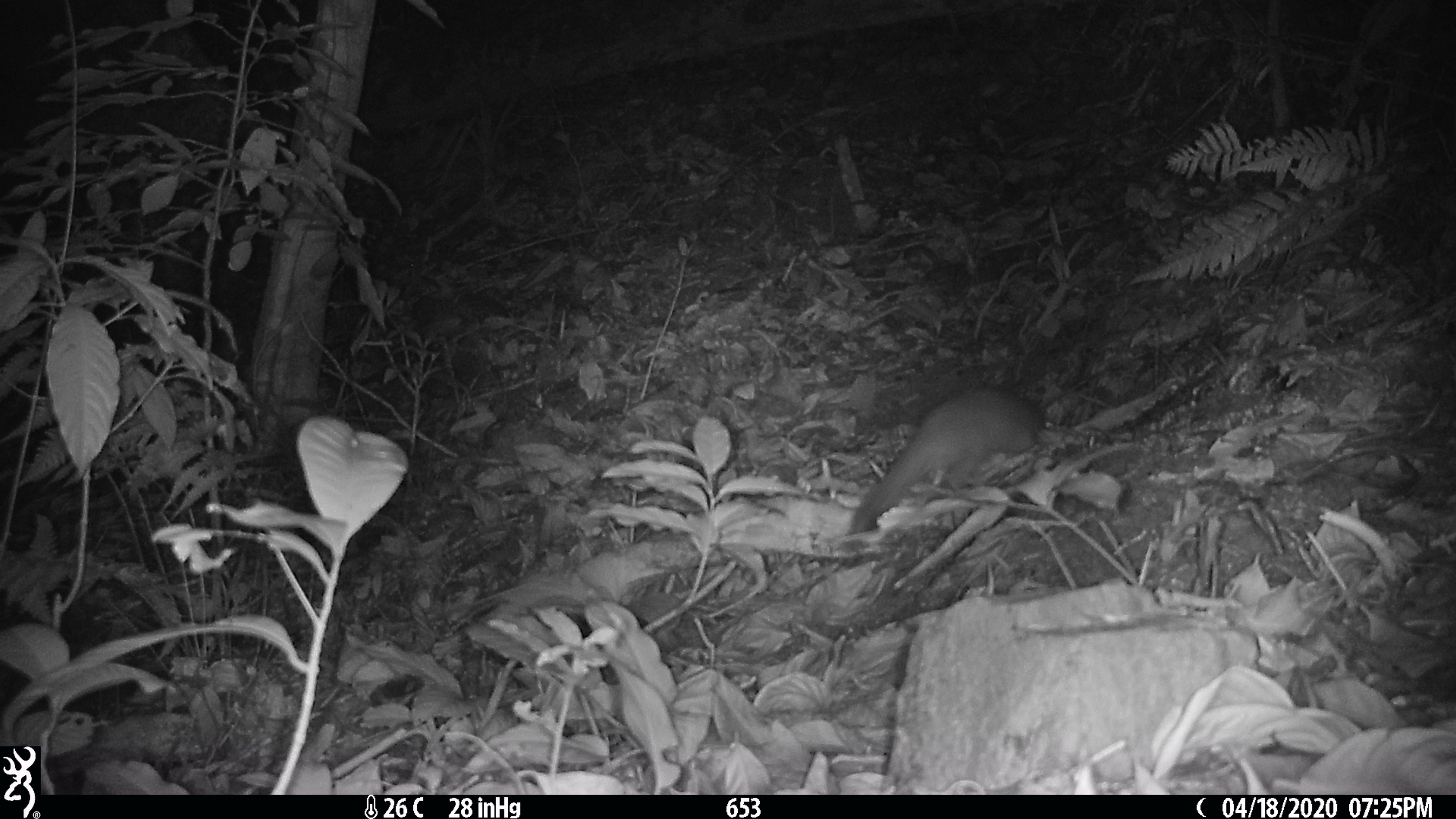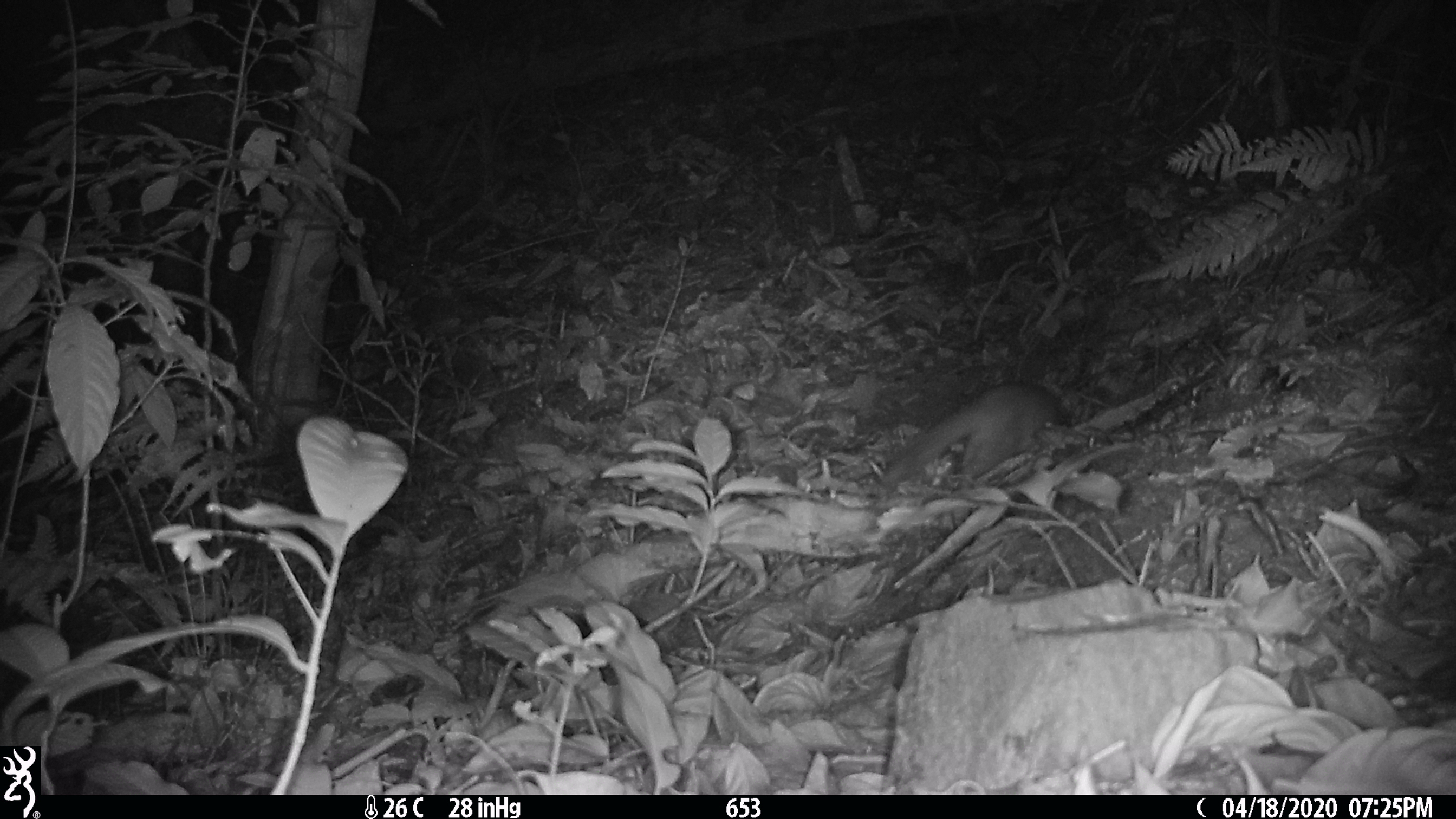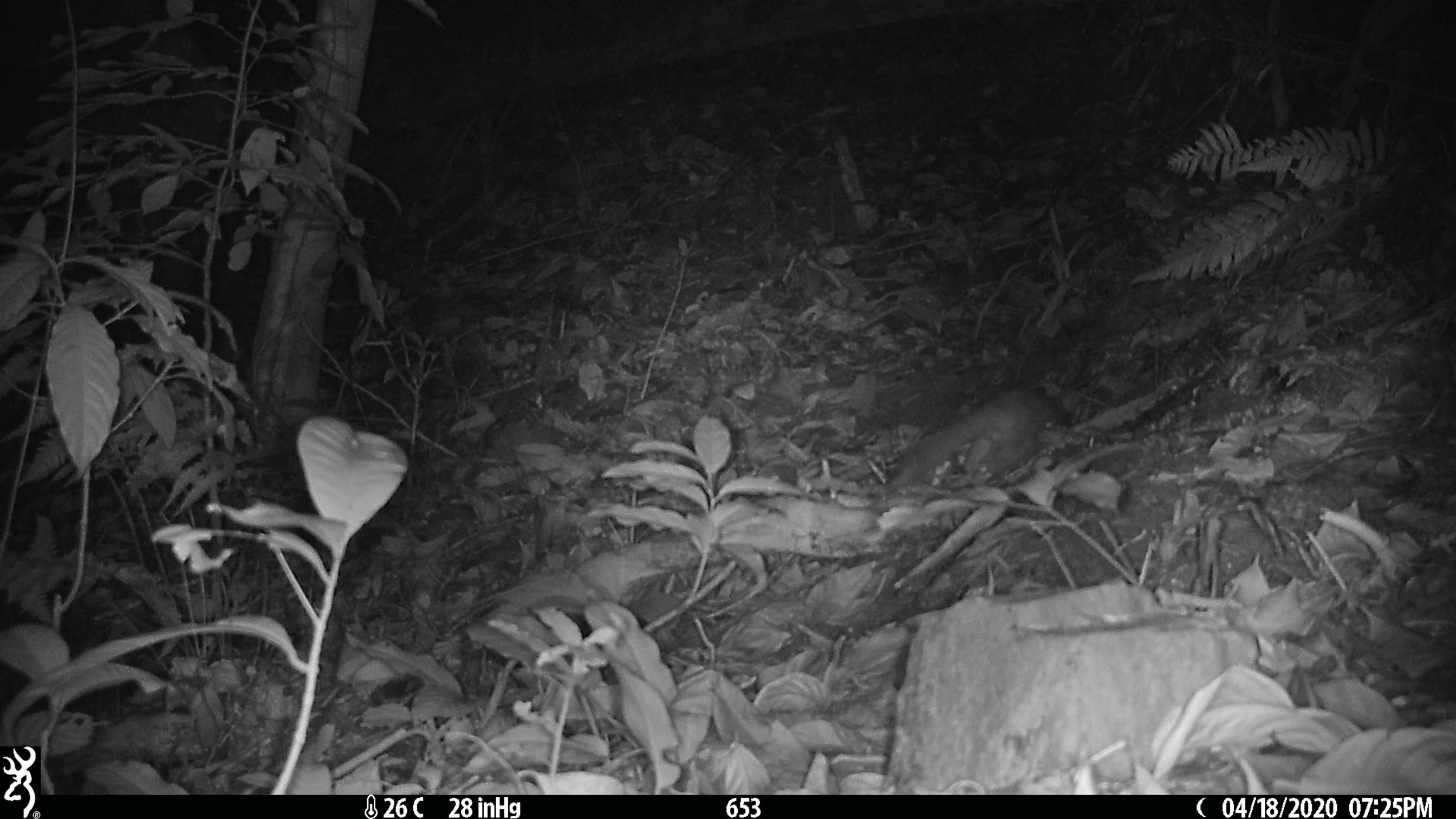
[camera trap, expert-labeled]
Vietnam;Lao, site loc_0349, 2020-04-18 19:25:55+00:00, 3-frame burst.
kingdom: Animalia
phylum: Chordata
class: Mammalia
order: Carnivora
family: Mustelidae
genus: Melogale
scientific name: Melogale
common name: ferret badger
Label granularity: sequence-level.